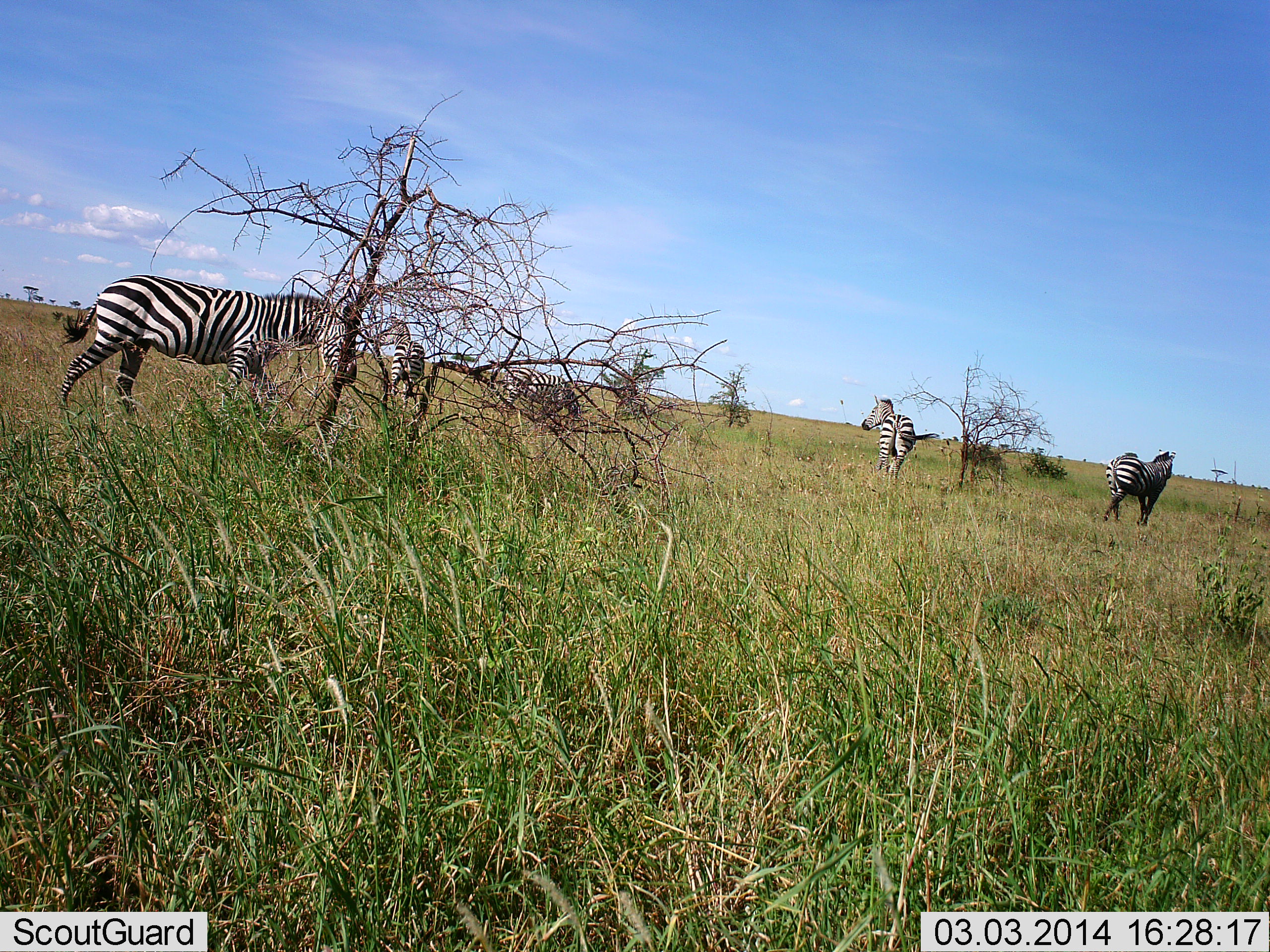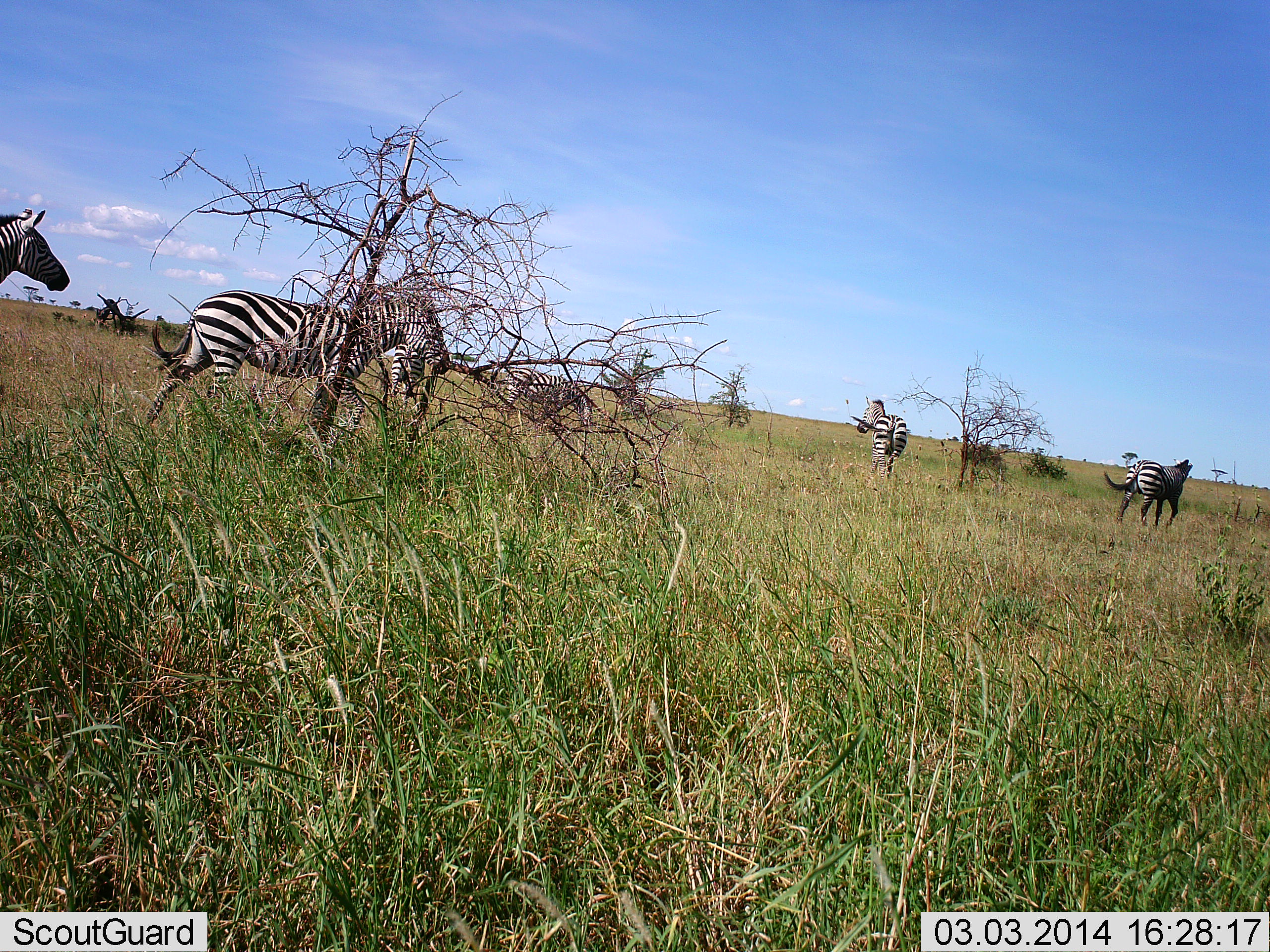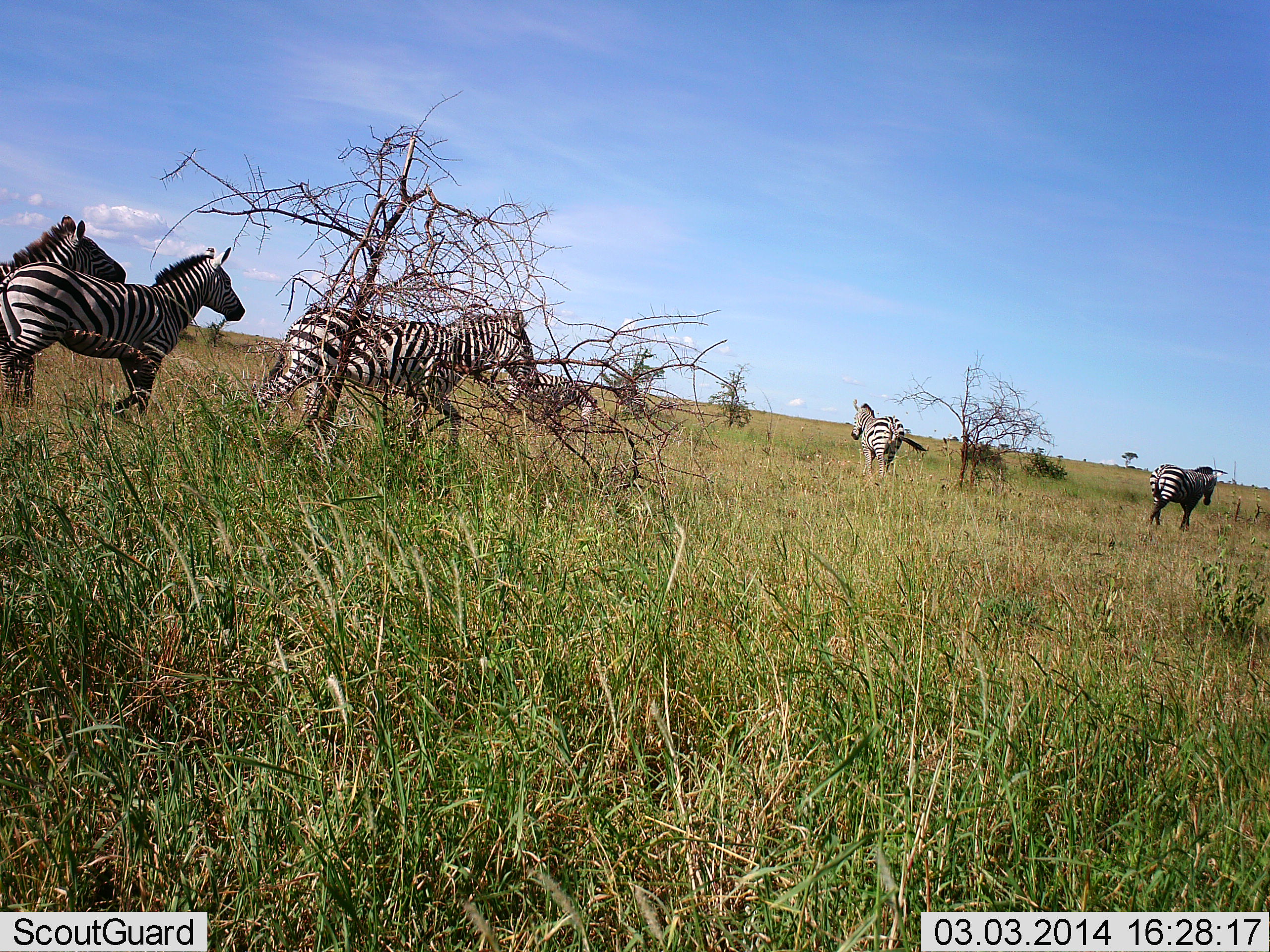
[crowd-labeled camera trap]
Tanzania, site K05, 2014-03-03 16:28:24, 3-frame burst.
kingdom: Animalia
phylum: Chordata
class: Mammalia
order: Perissodactyla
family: Equidae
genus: Equus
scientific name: Equus quagga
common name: plains zebra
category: zebra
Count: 6.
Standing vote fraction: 30%.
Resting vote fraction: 10%.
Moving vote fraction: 90%.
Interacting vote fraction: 10%.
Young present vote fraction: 0%.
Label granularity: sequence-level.